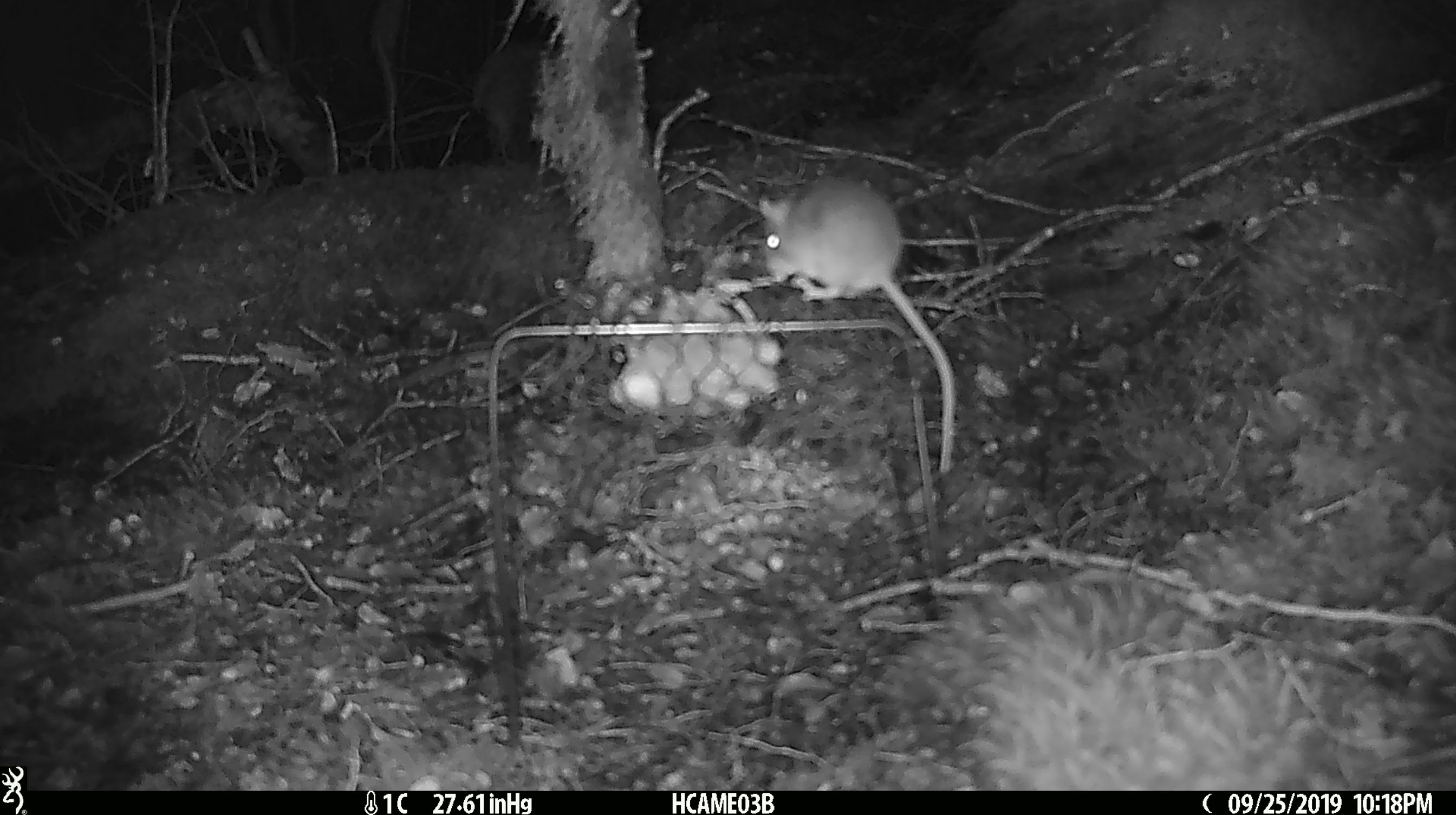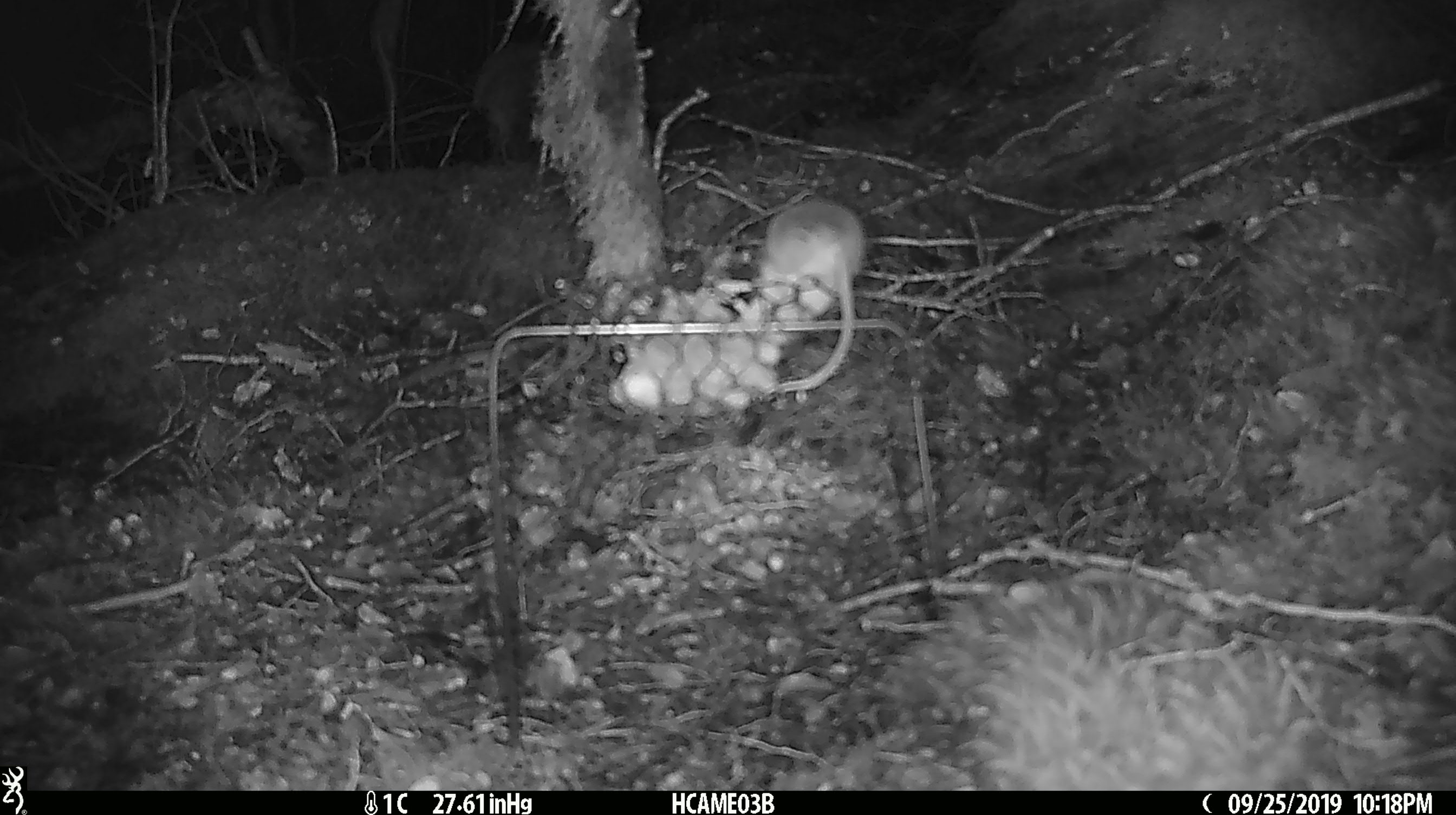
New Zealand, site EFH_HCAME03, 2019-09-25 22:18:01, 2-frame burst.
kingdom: Animalia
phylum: Chordata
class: Mammalia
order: Rodentia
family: Muridae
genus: Mus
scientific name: Mus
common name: mouse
Mouse (Mus).